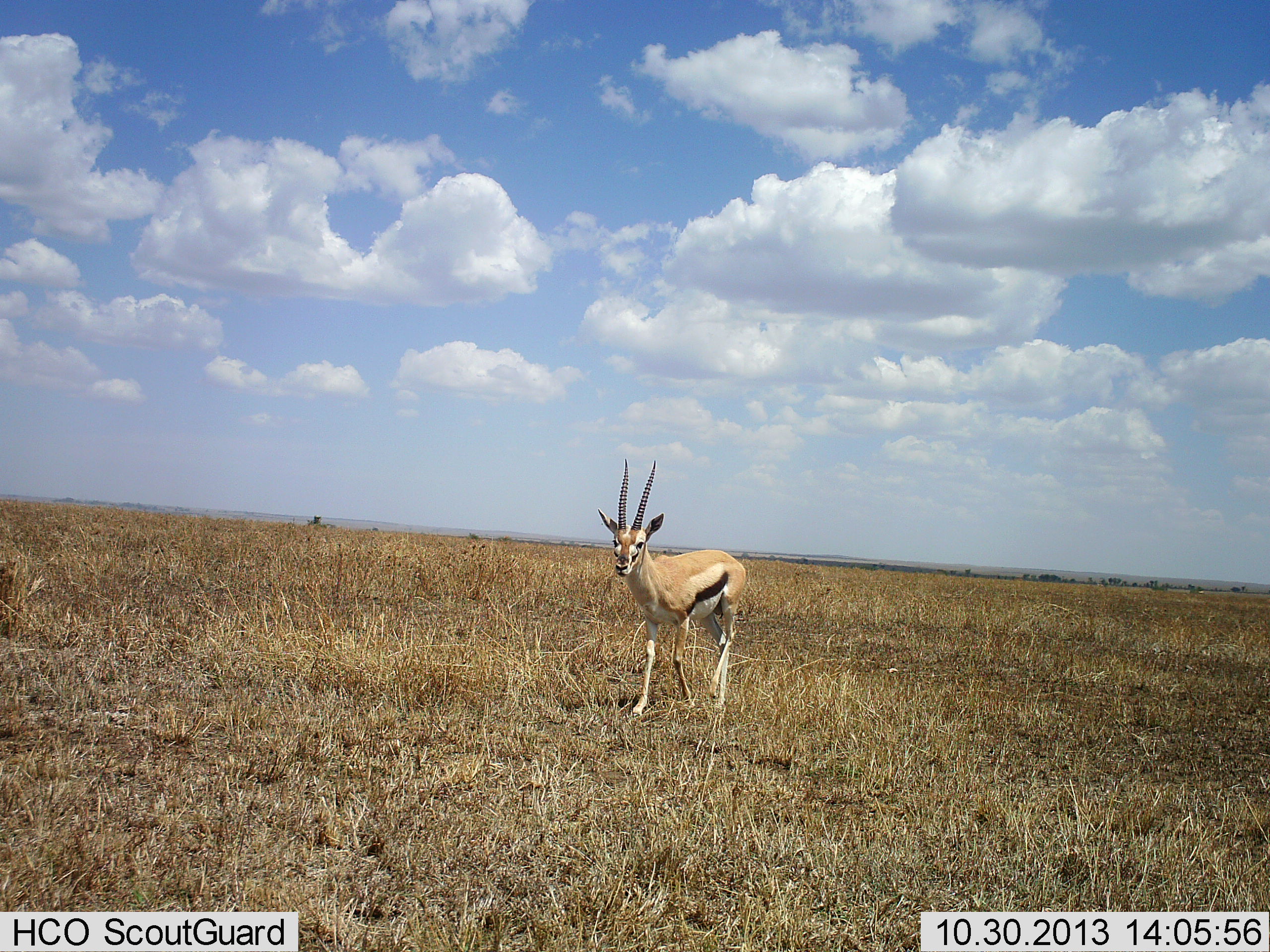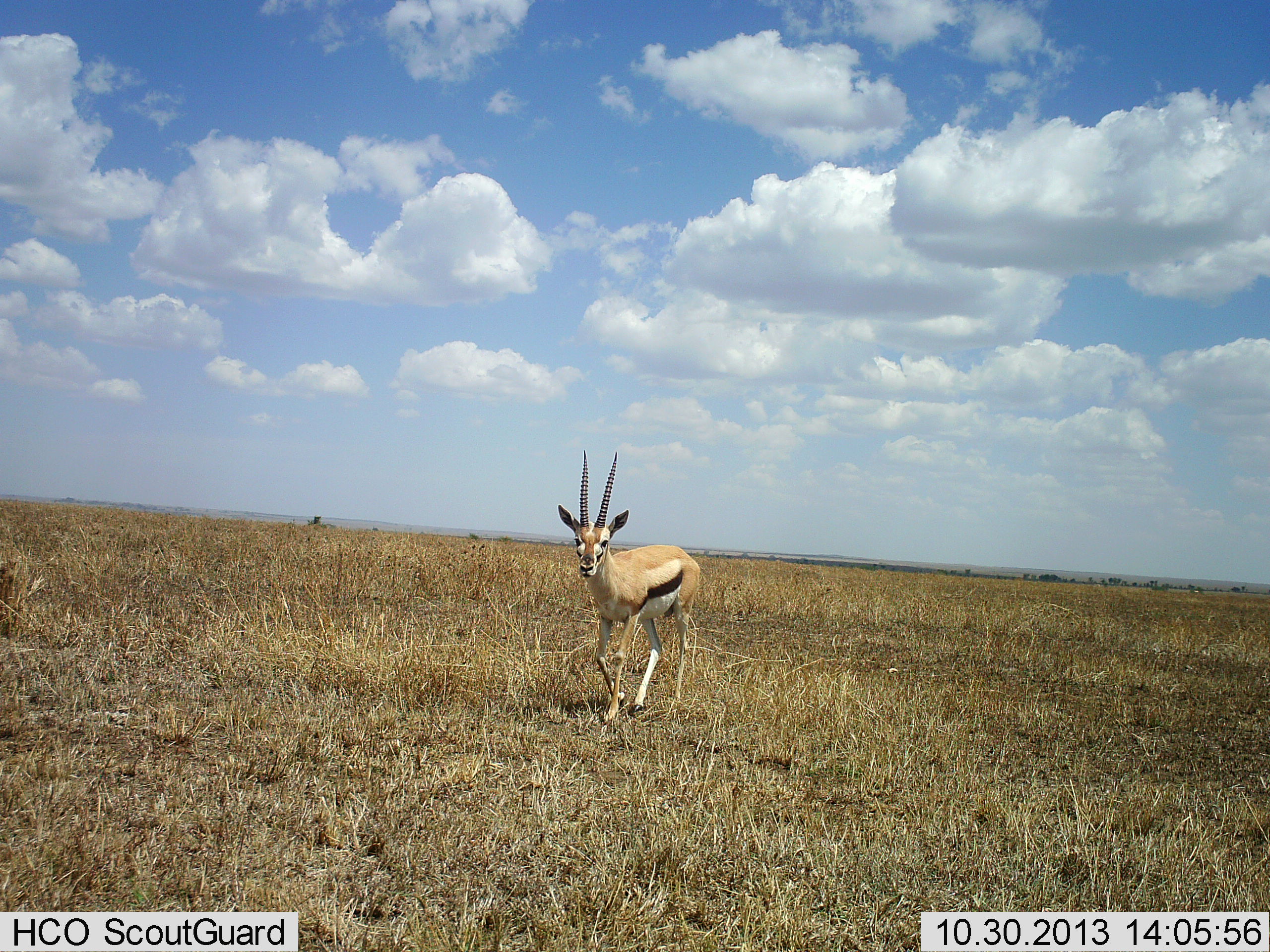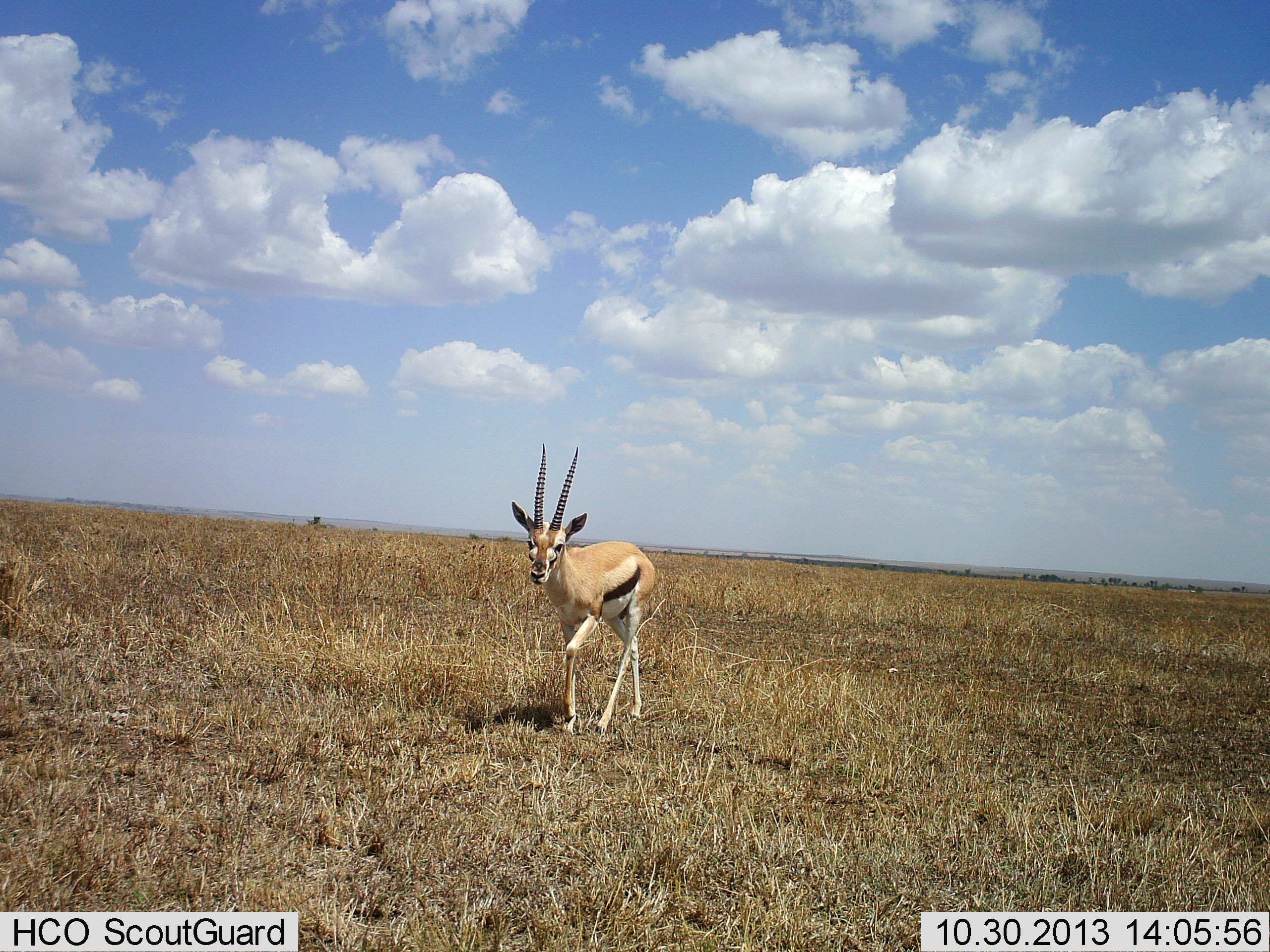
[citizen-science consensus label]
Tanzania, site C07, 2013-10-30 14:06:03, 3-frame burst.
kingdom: Animalia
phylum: Chordata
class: Mammalia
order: Artiodactyla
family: Bovidae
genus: Eudorcas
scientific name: Eudorcas thomsonii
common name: thomson's gazelle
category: gazellethomsons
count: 1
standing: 0%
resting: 0%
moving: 100%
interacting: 0%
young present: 0%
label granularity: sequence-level